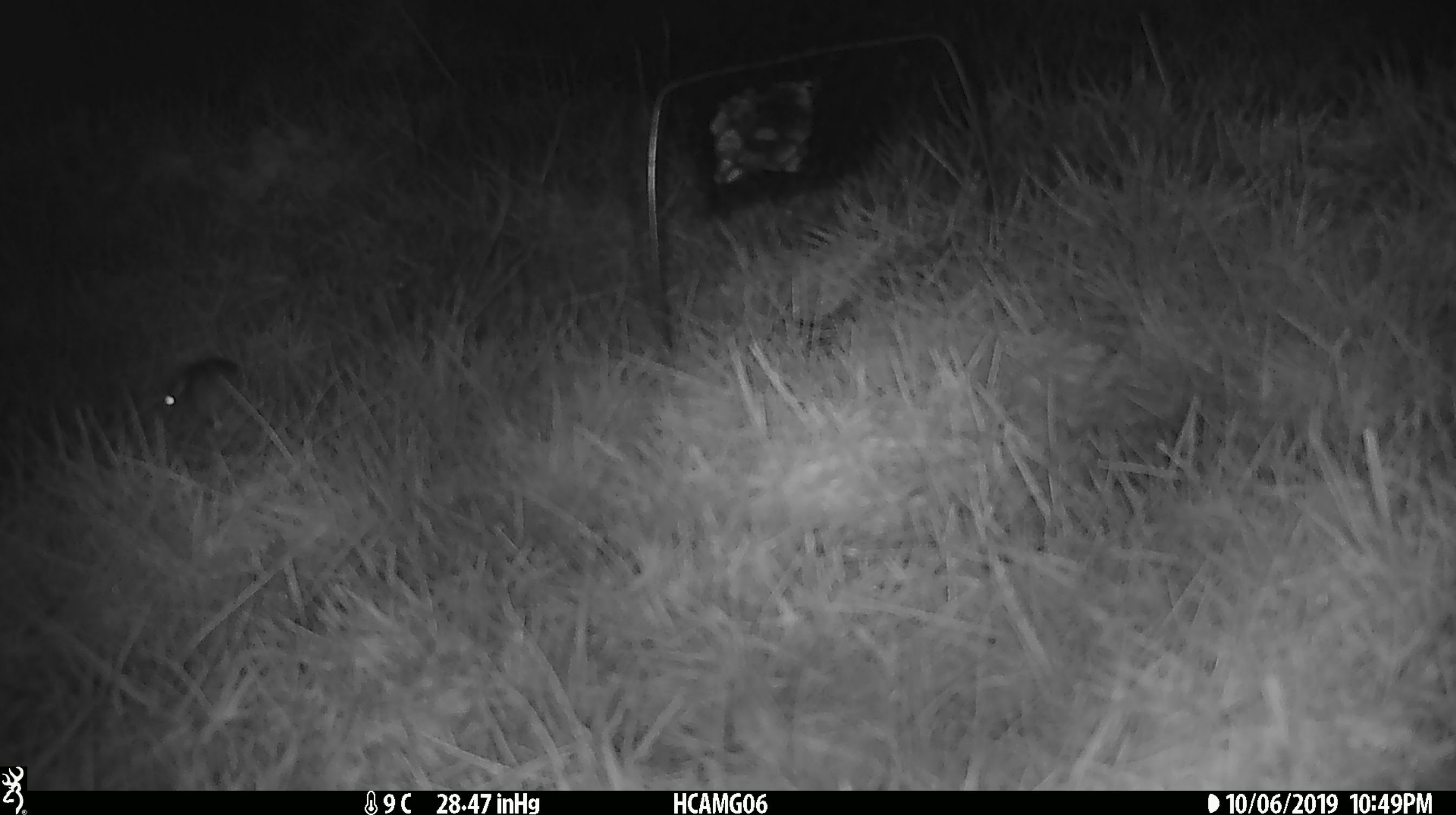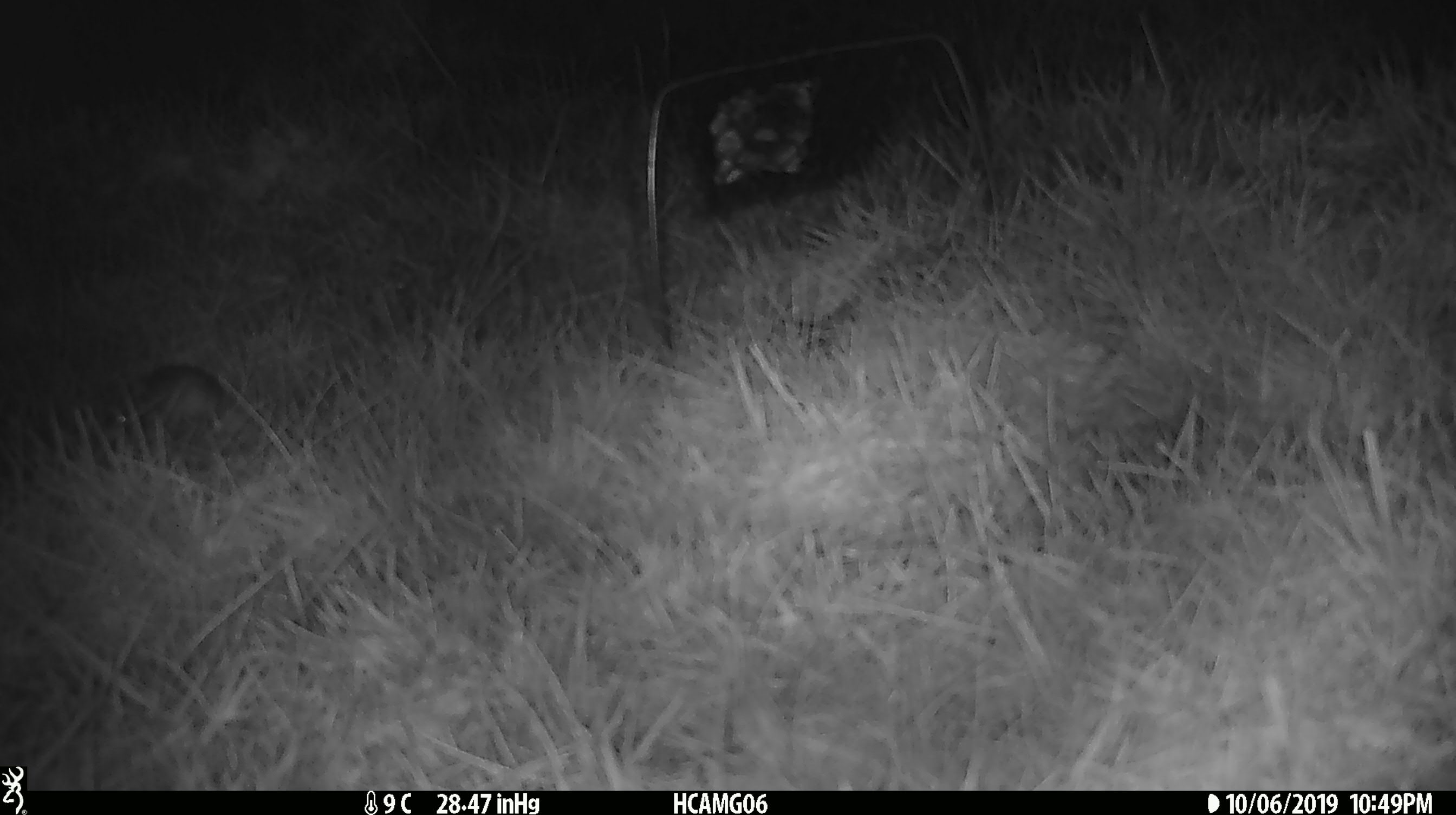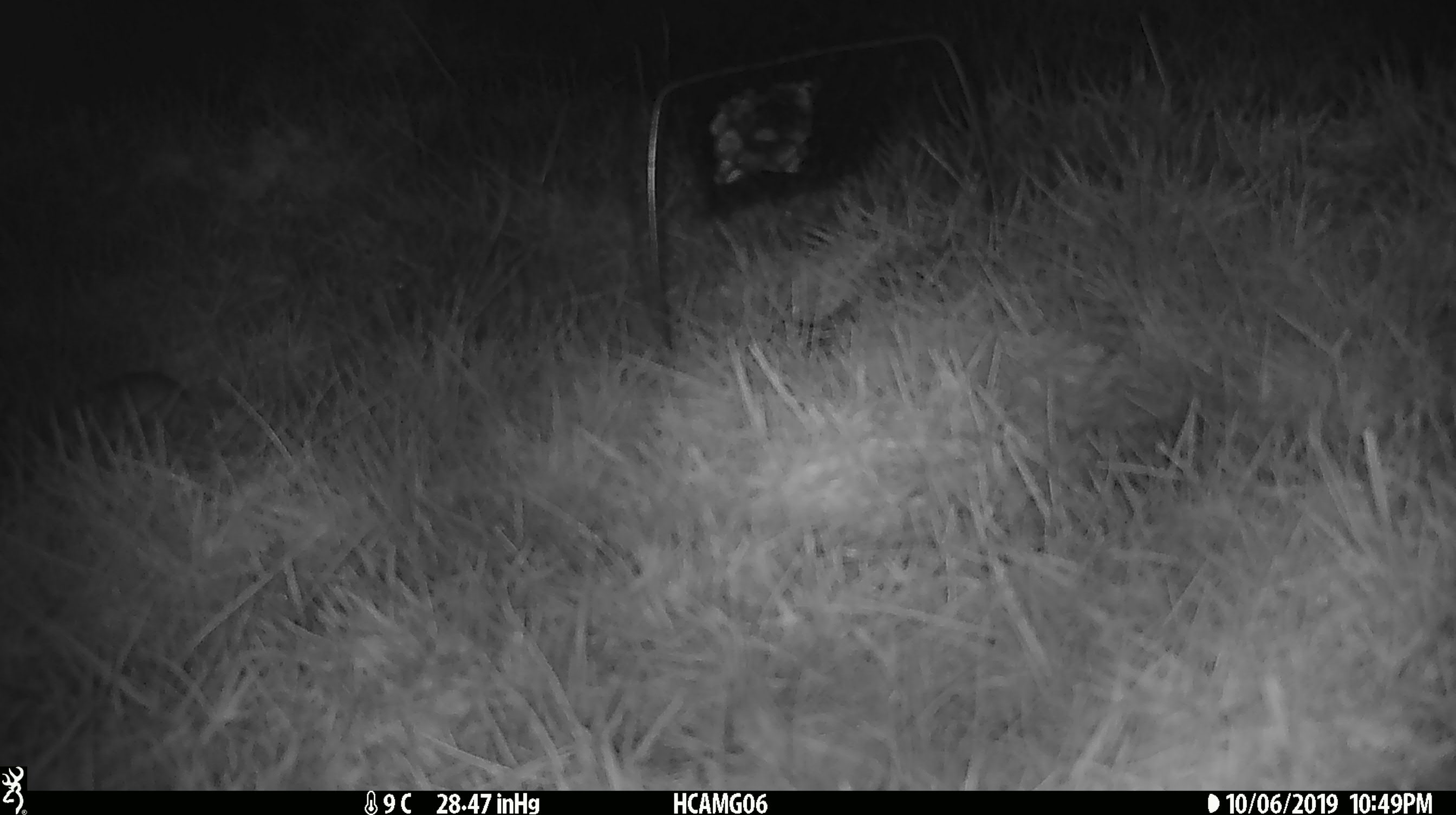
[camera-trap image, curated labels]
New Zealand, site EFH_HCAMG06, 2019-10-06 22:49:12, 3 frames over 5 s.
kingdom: Animalia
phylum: Chordata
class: Mammalia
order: Rodentia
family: Muridae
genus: Mus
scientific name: Mus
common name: mouse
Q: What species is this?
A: Mouse (Mus).